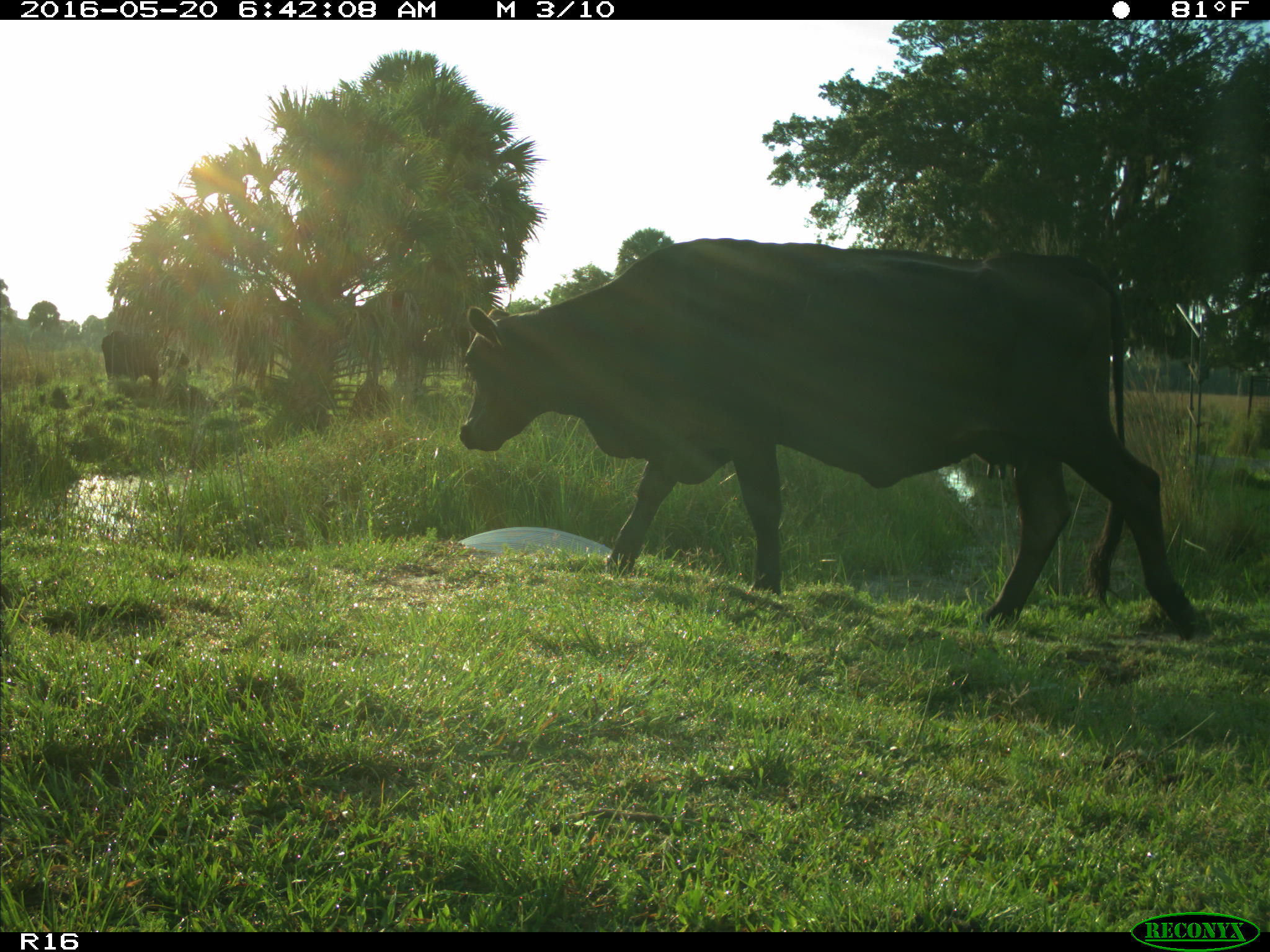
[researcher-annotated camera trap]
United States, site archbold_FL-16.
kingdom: Animalia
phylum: Chordata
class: Mammalia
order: Artiodactyla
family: Bovidae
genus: Bos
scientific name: Bos taurus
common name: domestic cow